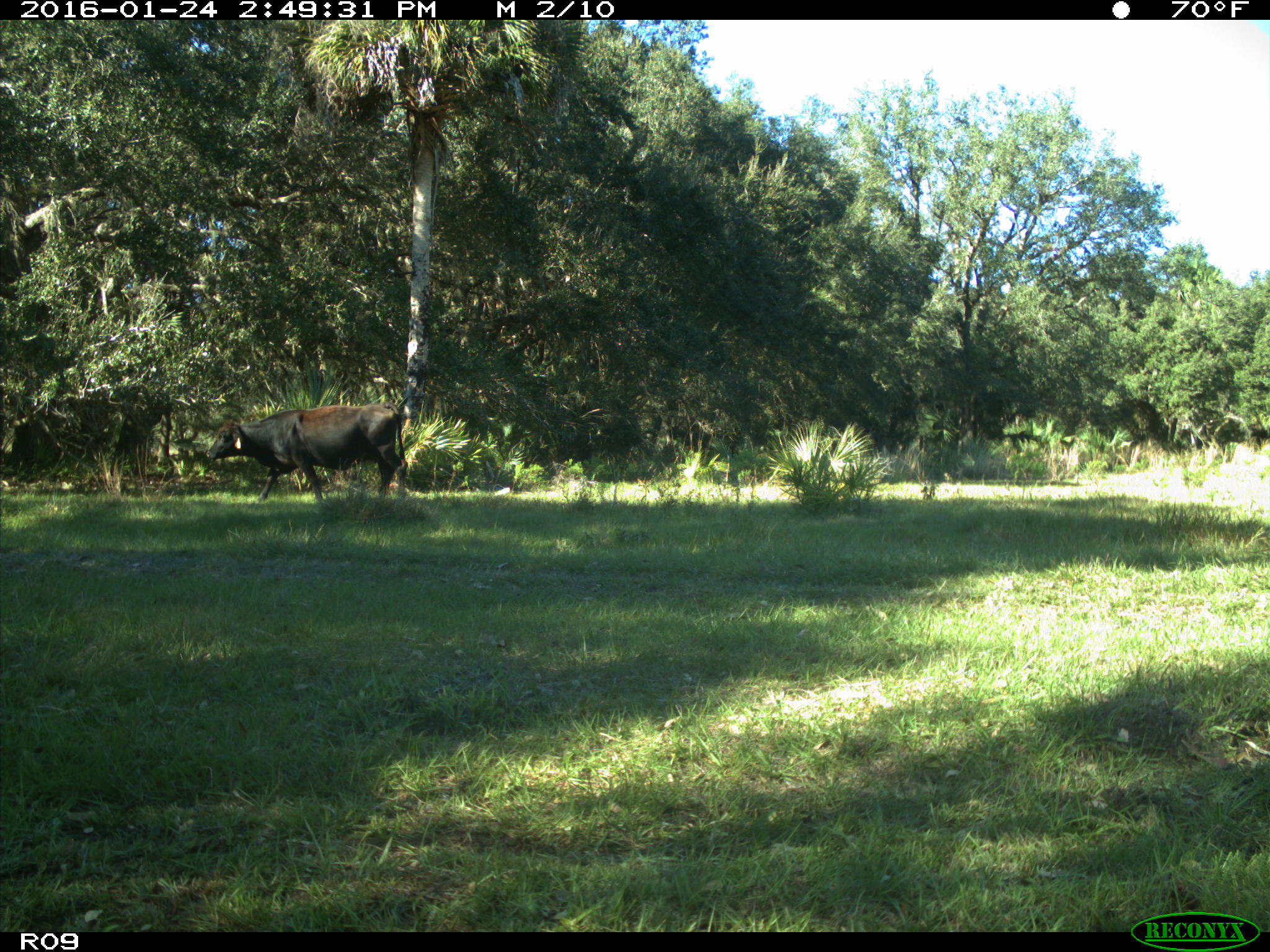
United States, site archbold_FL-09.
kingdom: Animalia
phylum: Chordata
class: Mammalia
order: Artiodactyla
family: Bovidae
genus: Bos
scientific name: Bos taurus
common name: domestic cow